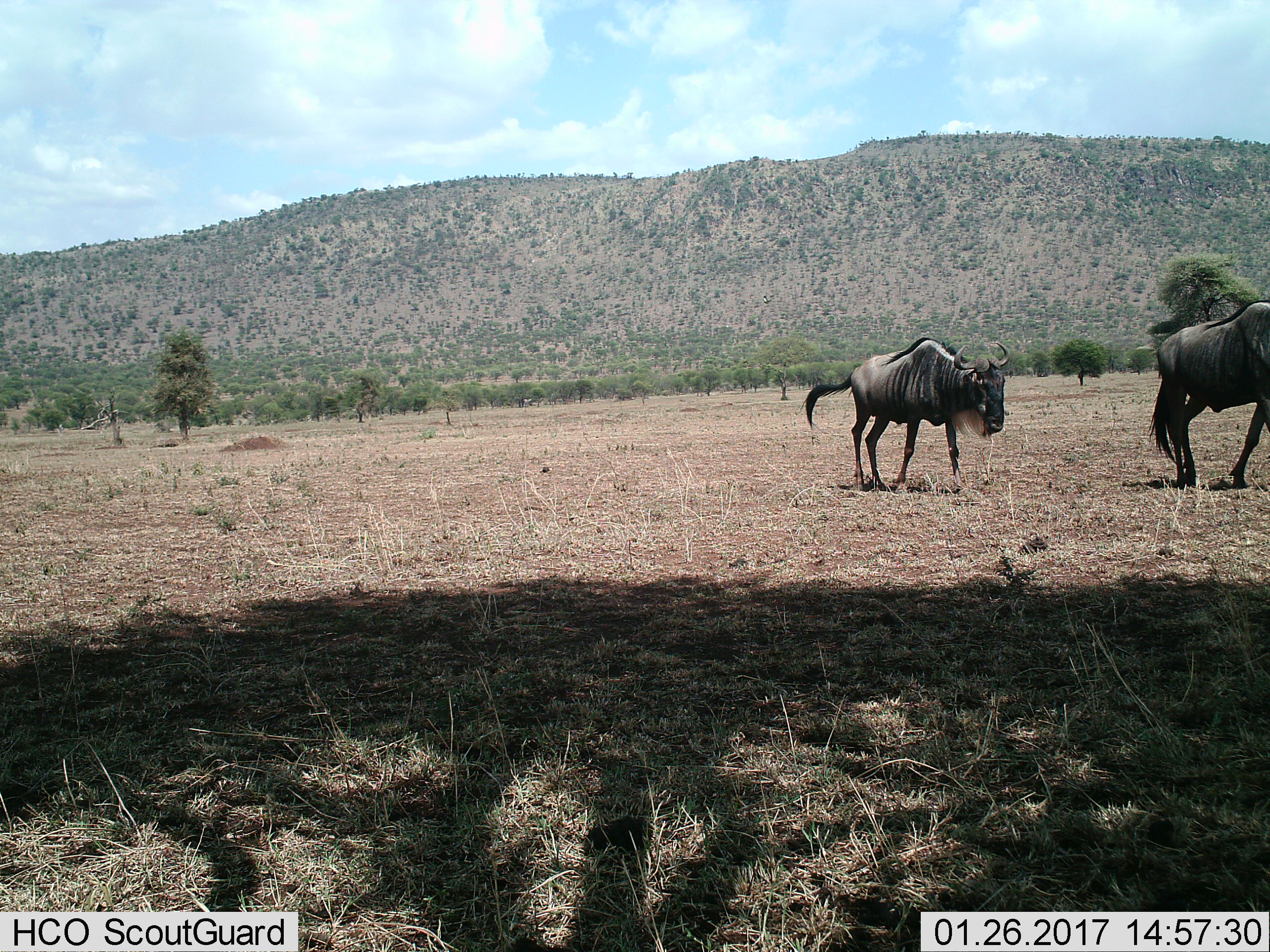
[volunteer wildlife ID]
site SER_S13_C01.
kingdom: Animalia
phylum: Chordata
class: Mammalia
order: Artiodactyla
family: Bovidae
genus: Connochaetes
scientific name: Connochaetes taurinus taurinus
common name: blue wildebeest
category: wildebeestblue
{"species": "wildebeestblue (blue wildebeest) (Connochaetes taurinus taurinus)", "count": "2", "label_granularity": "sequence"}